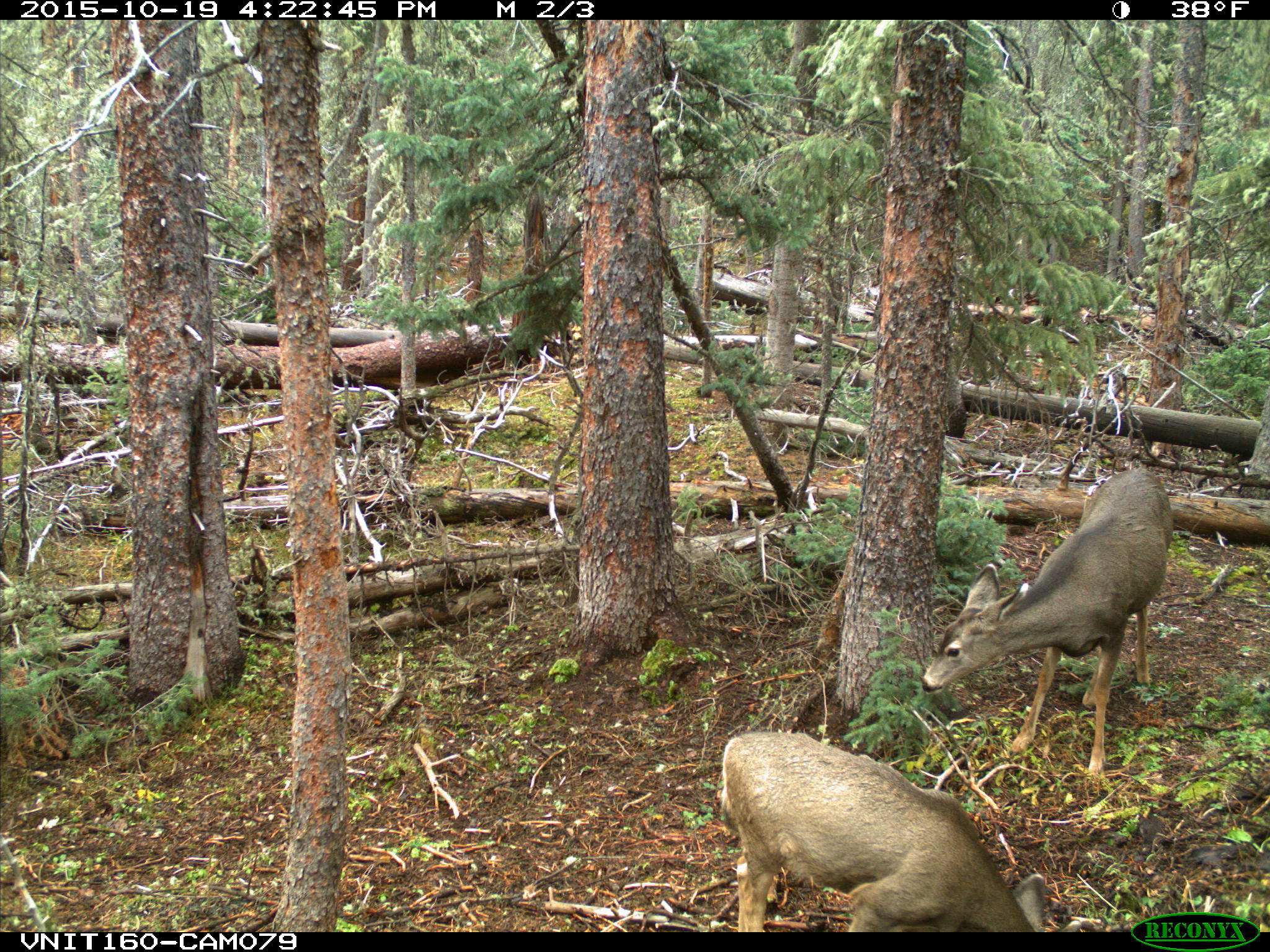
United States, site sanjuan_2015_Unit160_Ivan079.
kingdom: Animalia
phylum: Chordata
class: Mammalia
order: Artiodactyla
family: Cervidae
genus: Odocoileus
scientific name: Odocoileus hemionus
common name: mule deer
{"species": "Odocoileus hemionus (mule deer)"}